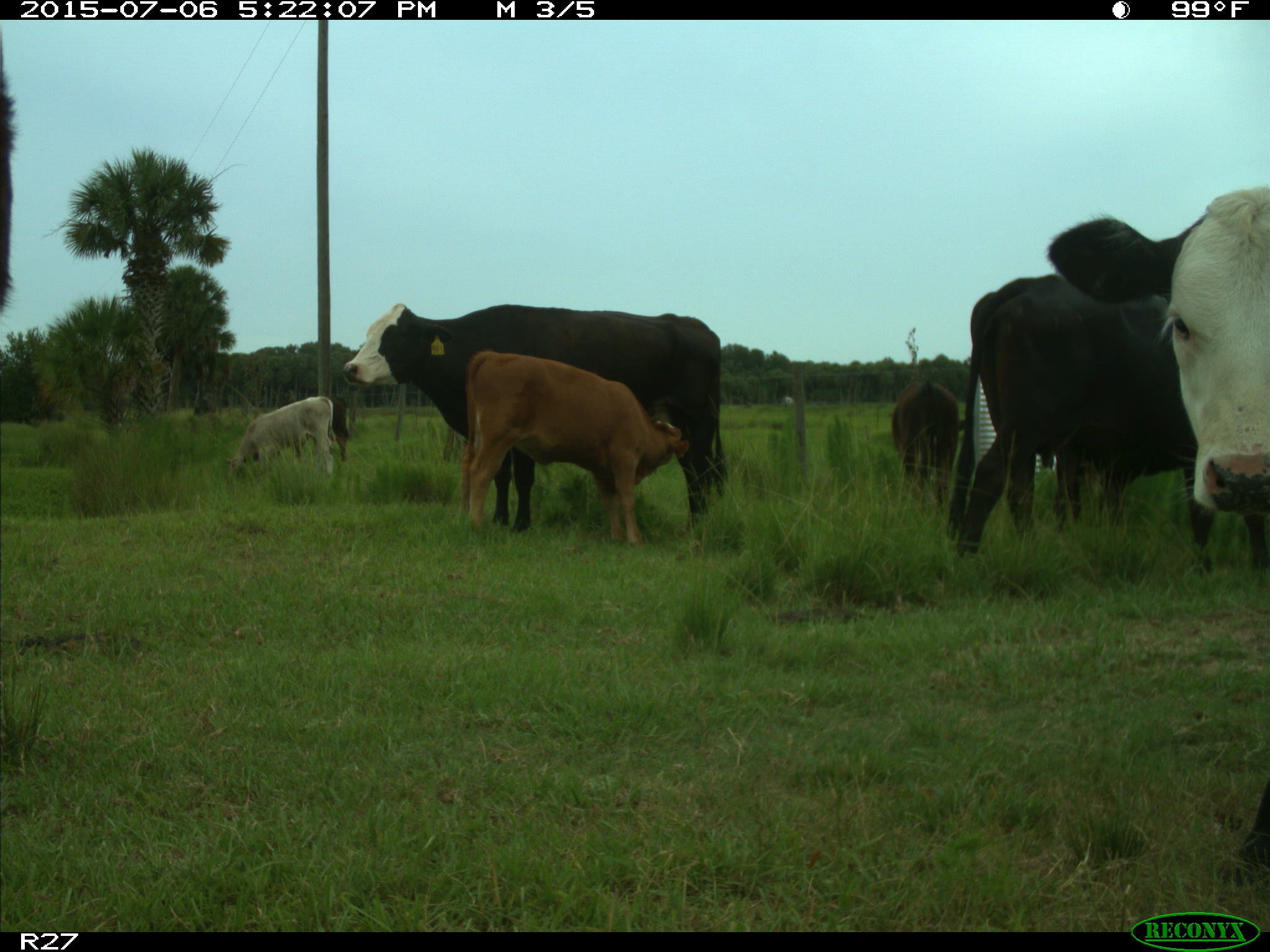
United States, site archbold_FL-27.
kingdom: Animalia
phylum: Chordata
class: Mammalia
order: Artiodactyla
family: Bovidae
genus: Bos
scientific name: Bos taurus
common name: domestic cow